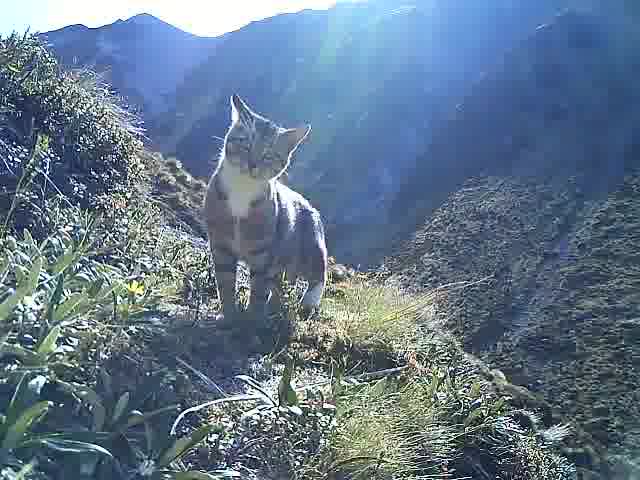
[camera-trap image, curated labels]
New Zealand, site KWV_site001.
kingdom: Animalia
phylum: Chordata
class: Mammalia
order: Carnivora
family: Felidae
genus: Felis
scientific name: Felis catus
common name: domestic cat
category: cat